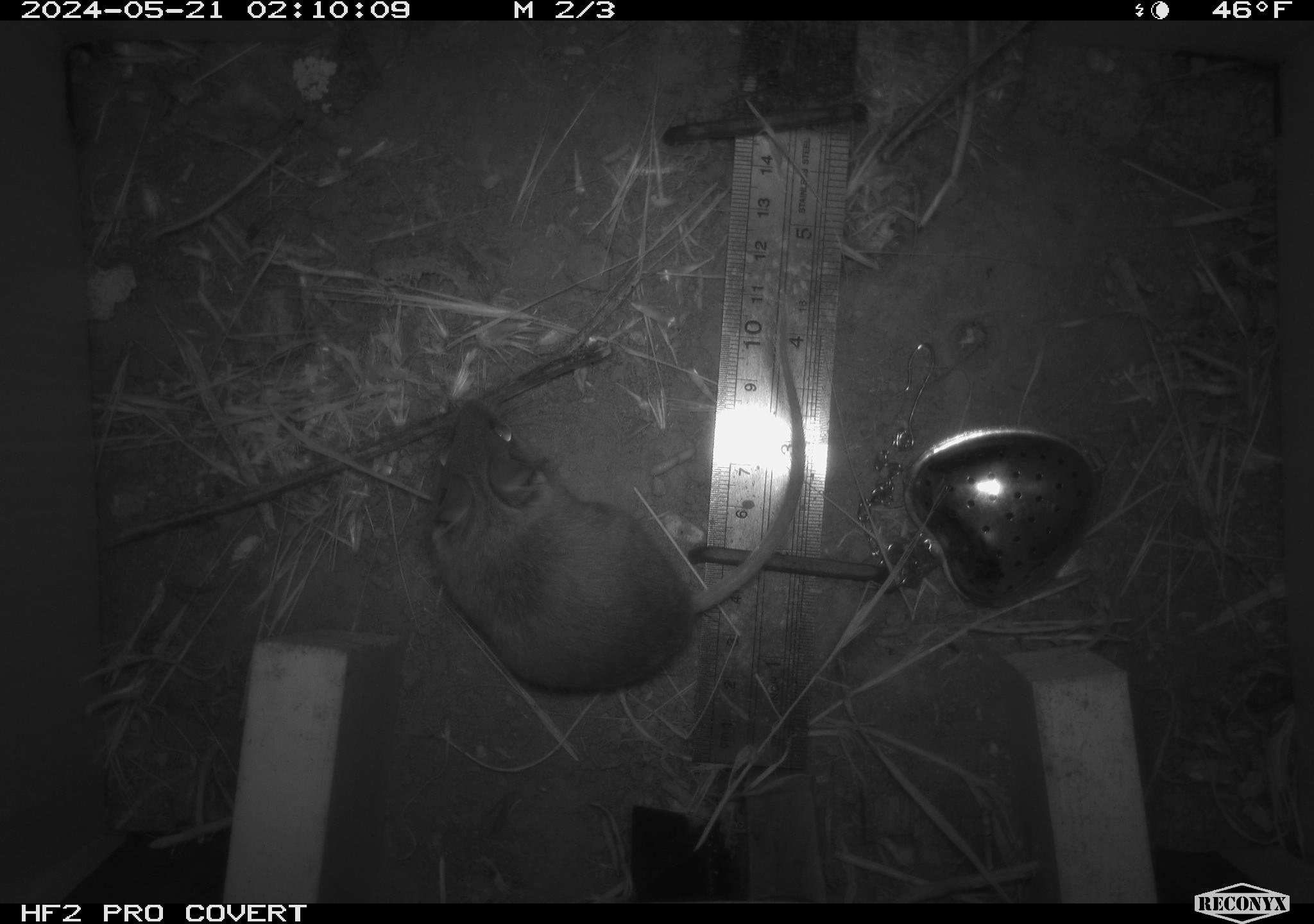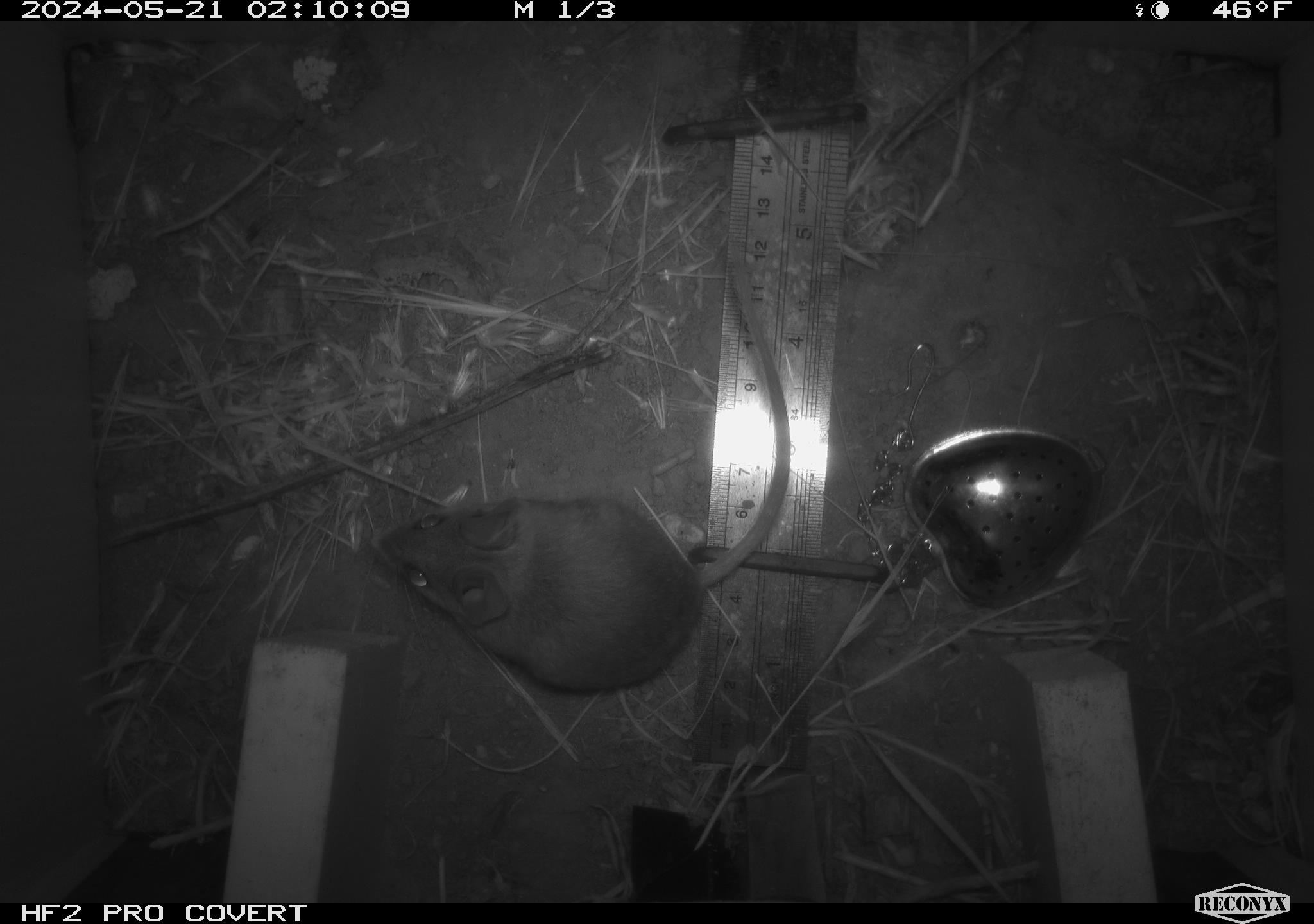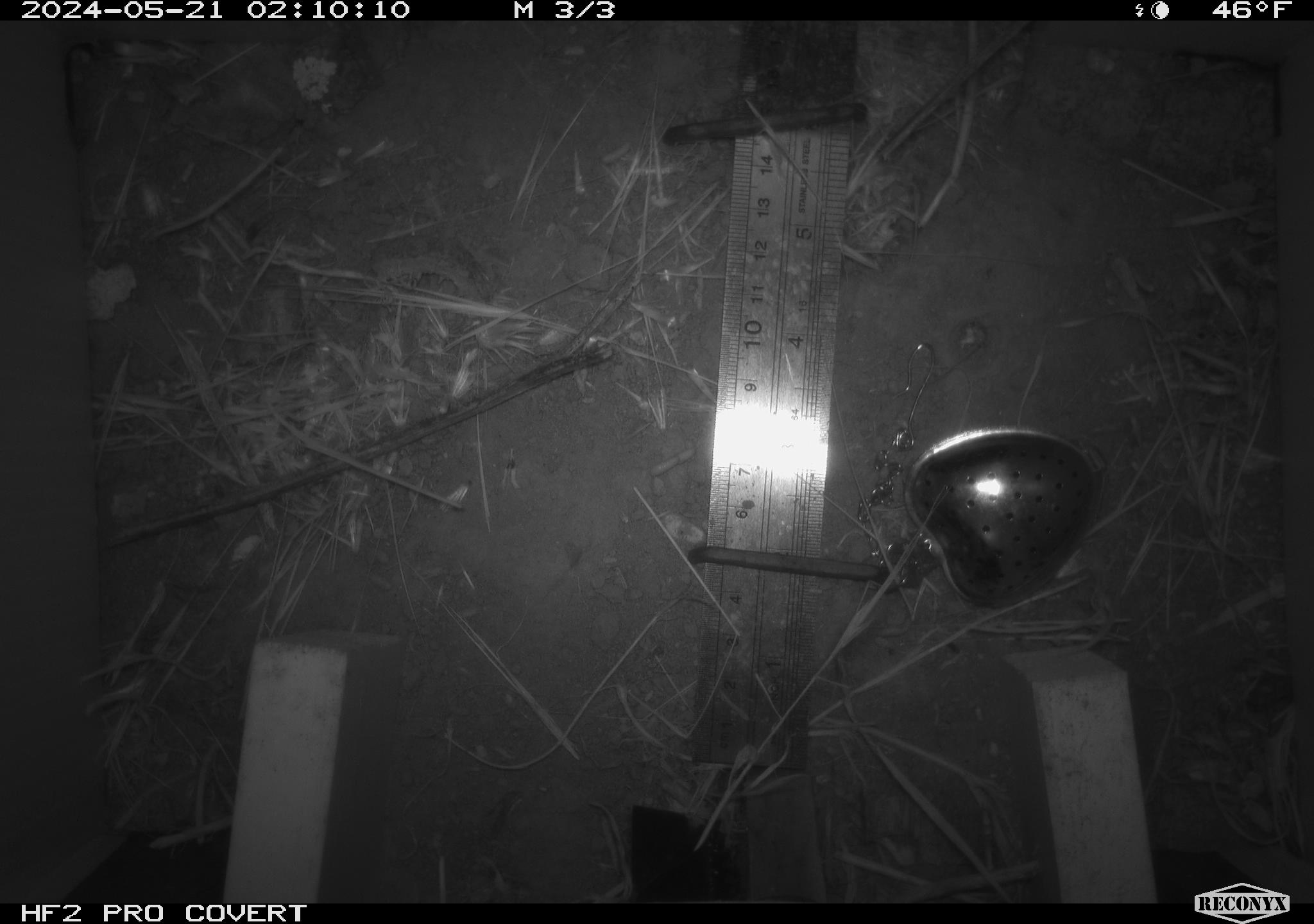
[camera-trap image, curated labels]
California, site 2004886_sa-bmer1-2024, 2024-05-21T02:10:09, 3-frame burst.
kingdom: Animalia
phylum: Chordata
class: Mammalia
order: Rodentia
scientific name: Rodentia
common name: mouse species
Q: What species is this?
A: Mouse species (Rodentia).